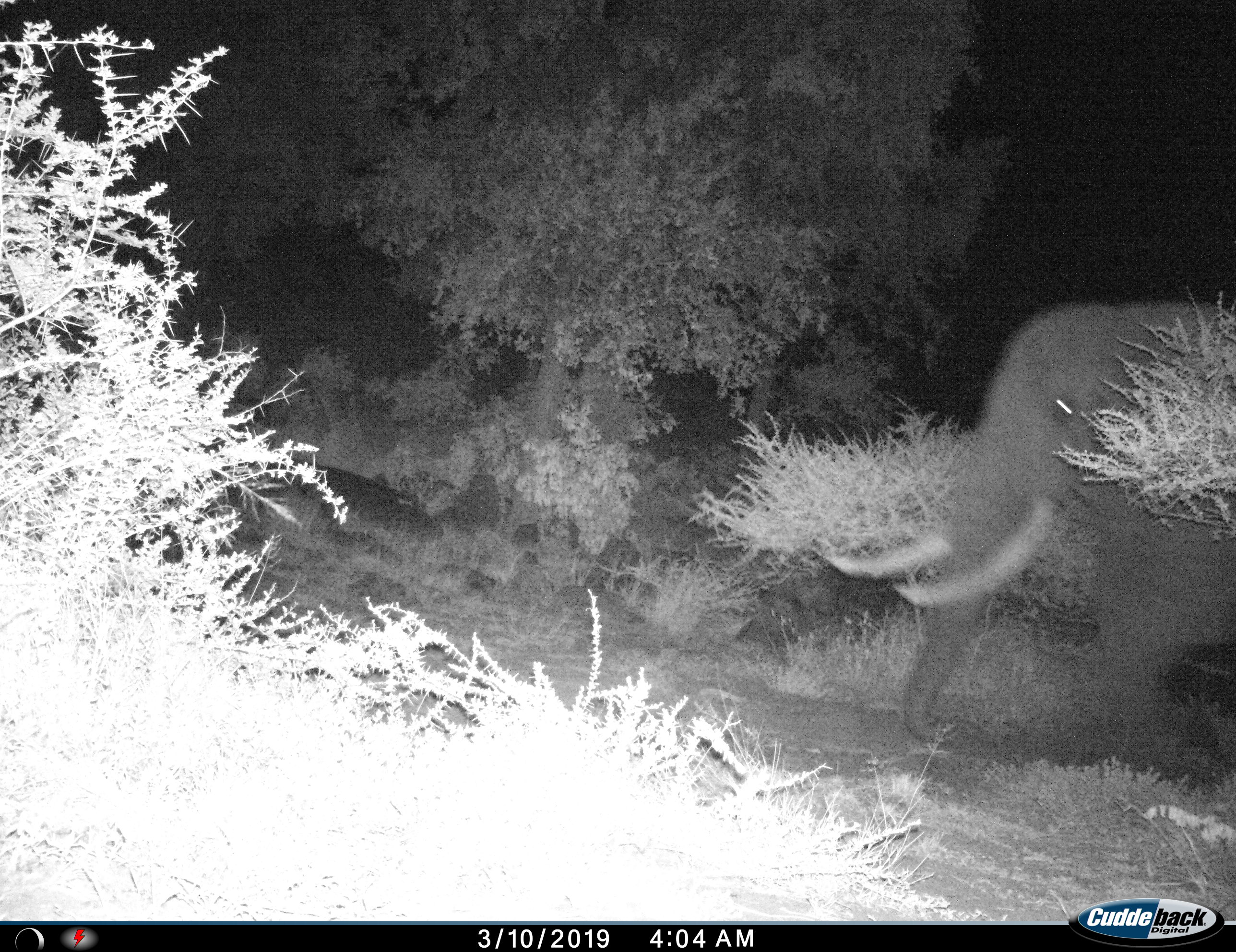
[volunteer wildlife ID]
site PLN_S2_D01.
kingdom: Animalia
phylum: Chordata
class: Mammalia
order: Proboscidea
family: Elephantidae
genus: Loxodonta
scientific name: Loxodonta africana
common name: african bush elephant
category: elephant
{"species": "elephant (african bush elephant) (Loxodonta africana)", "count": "1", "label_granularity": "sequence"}